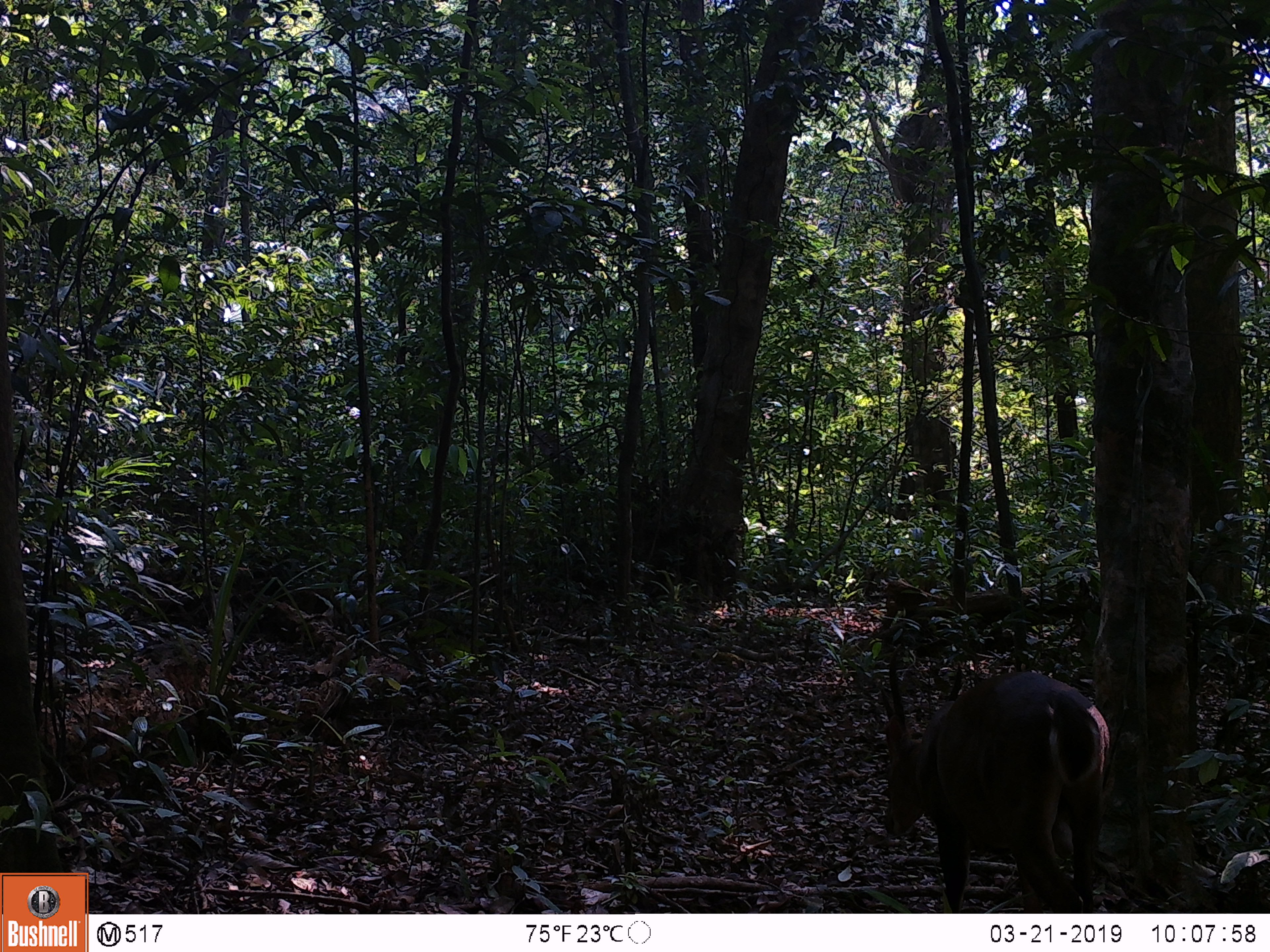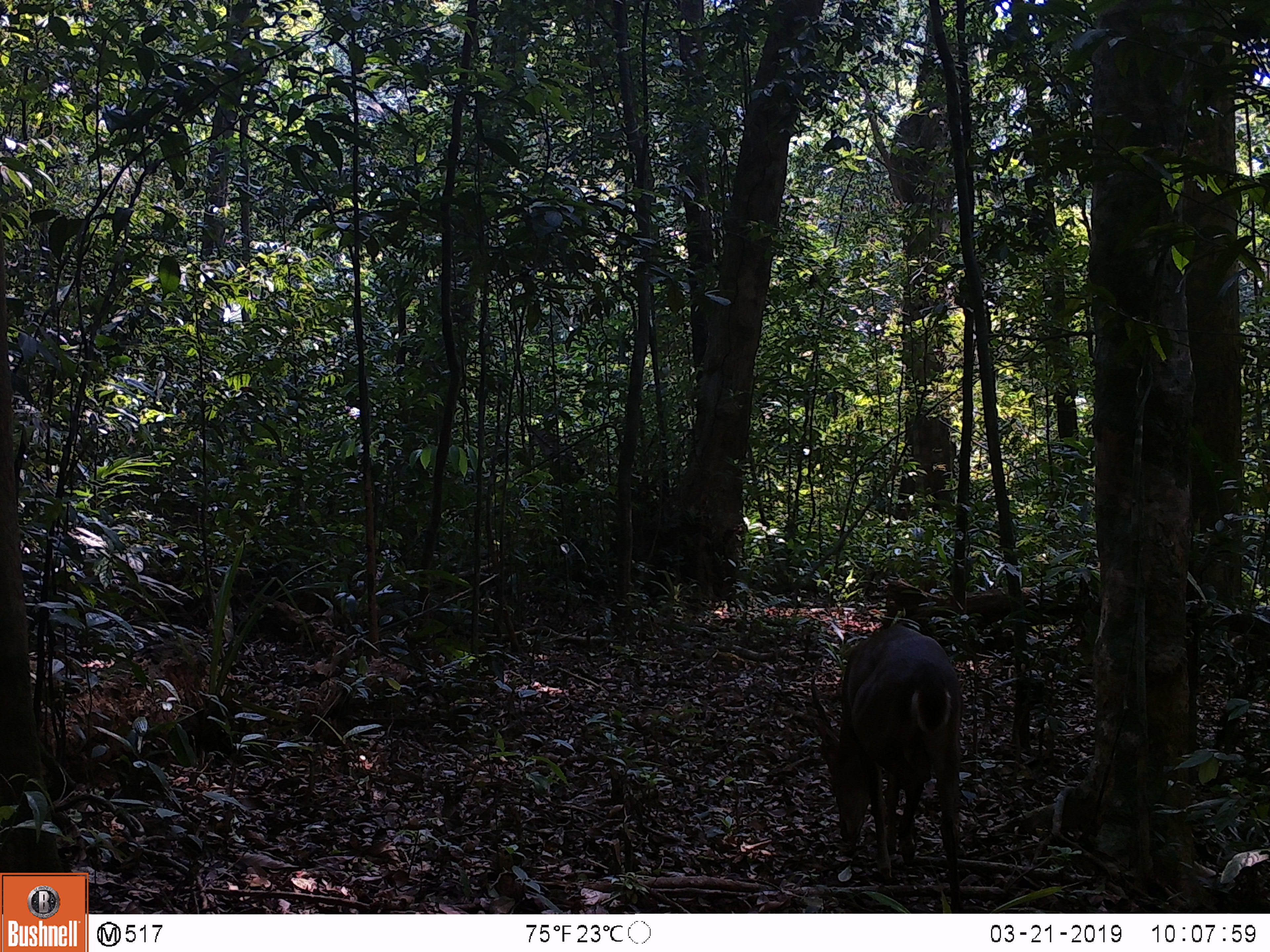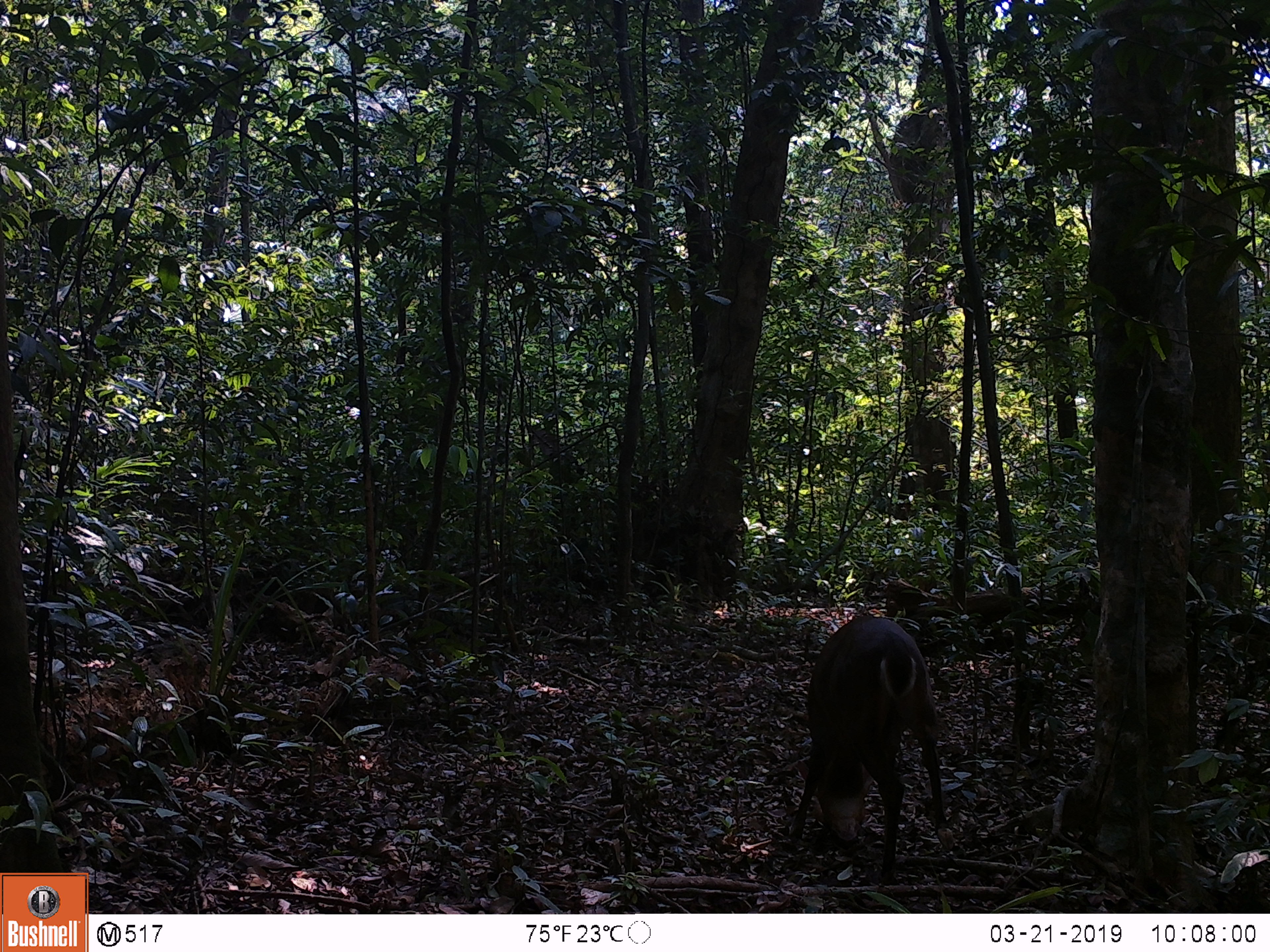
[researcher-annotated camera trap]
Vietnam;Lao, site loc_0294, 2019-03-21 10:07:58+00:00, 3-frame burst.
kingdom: Animalia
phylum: Chordata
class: Mammalia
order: Artiodactyla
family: Cervidae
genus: Muntiacus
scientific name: Muntiacus vuquangensis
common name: large-antlered muntjac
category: large antlered muntjac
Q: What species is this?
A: Large antlered muntjac (large-antlered muntjac) (Muntiacus vuquangensis).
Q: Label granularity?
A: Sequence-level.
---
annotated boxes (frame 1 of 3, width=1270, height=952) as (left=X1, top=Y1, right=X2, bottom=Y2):
large antlered muntjac: (left=883, top=644, right=1111, bottom=913)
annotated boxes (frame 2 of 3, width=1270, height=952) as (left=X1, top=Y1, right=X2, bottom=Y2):
large antlered muntjac: (left=809, top=623, right=964, bottom=912)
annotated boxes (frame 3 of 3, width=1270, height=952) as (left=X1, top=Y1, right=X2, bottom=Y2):
large antlered muntjac: (left=790, top=616, right=946, bottom=885)